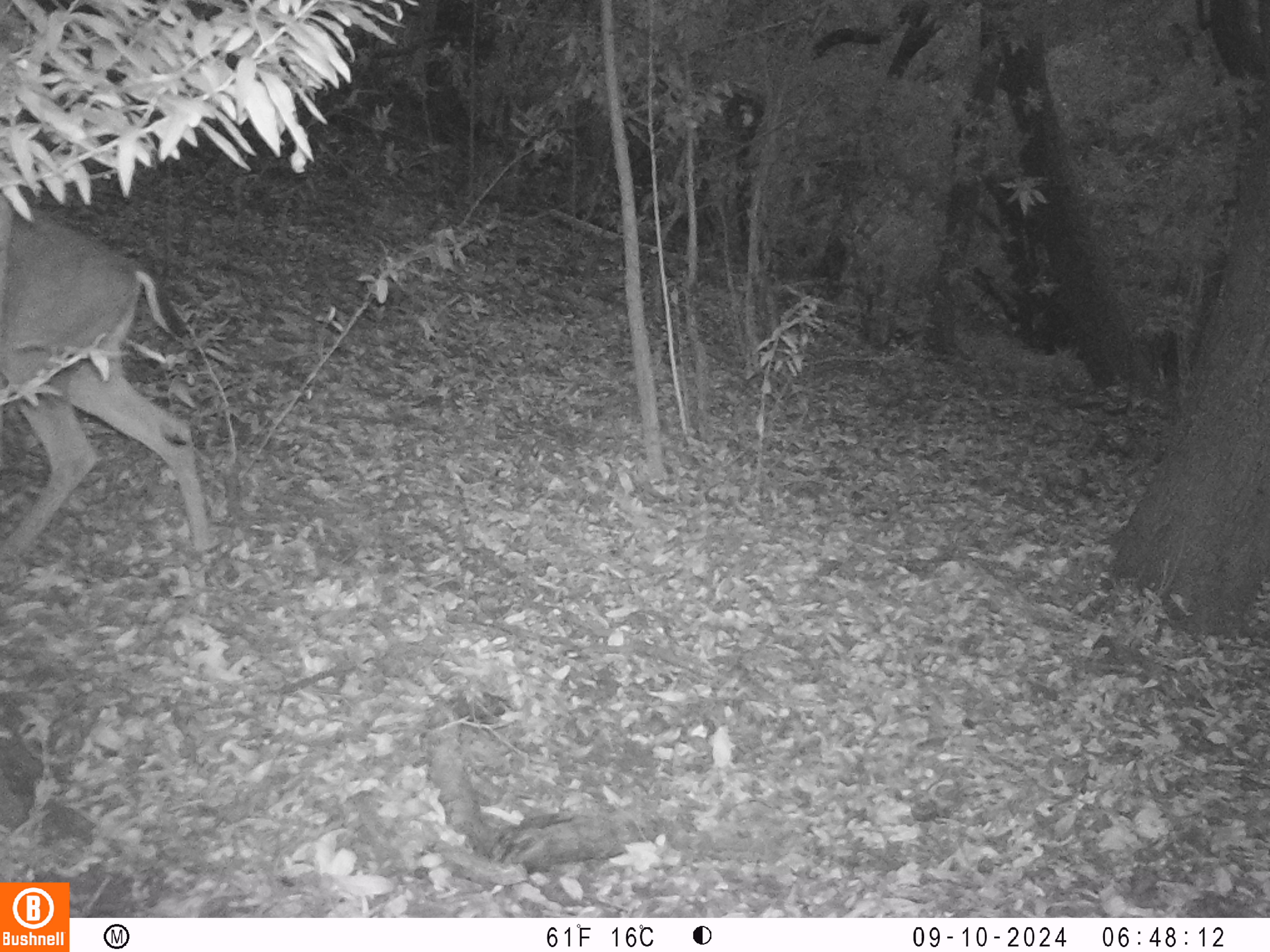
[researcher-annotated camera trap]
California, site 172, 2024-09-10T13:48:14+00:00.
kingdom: Animalia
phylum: Chordata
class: Mammalia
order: Artiodactyla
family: Cervidae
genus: Odocoileus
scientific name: Odocoileus hemionus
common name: mule deer